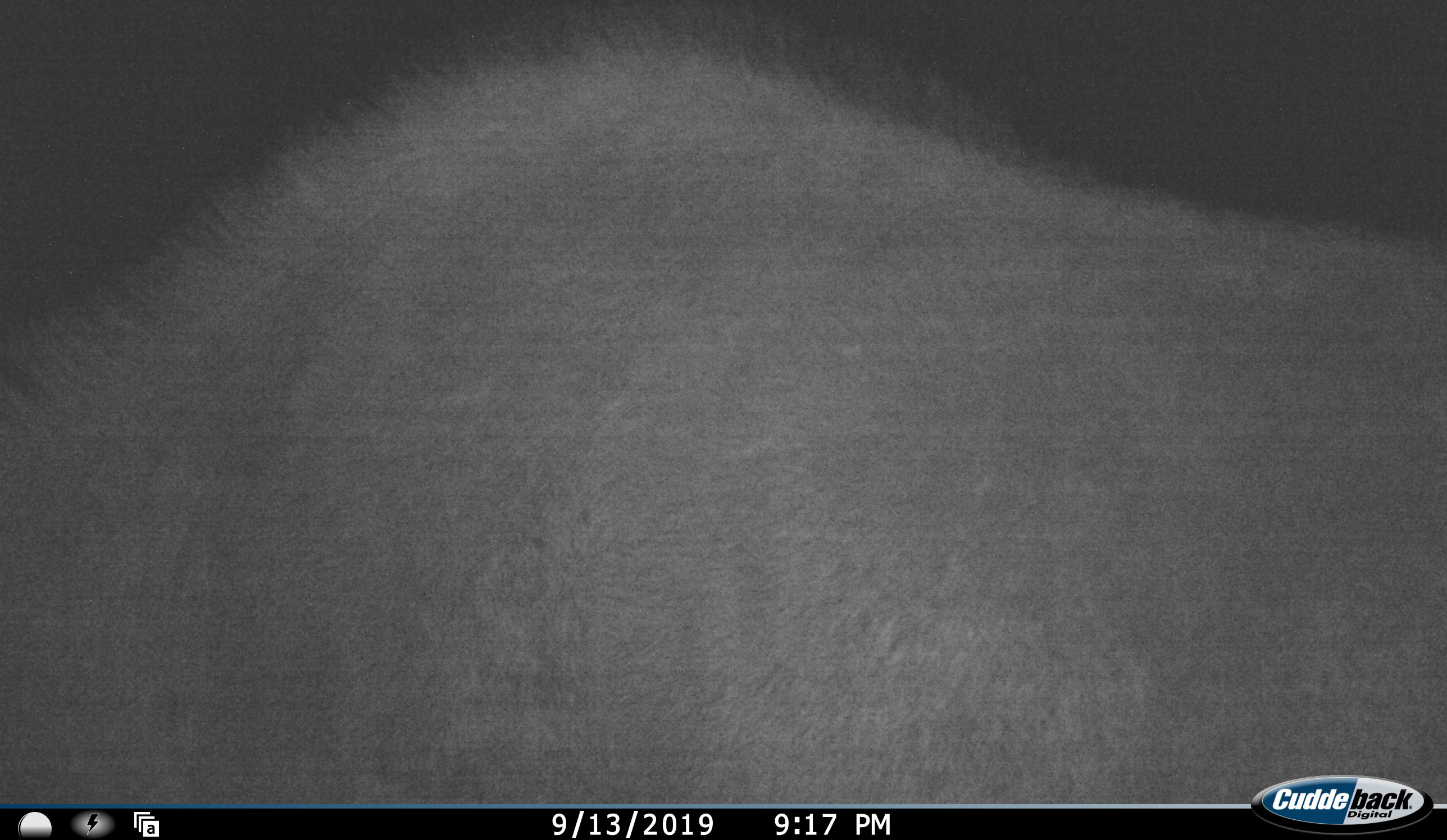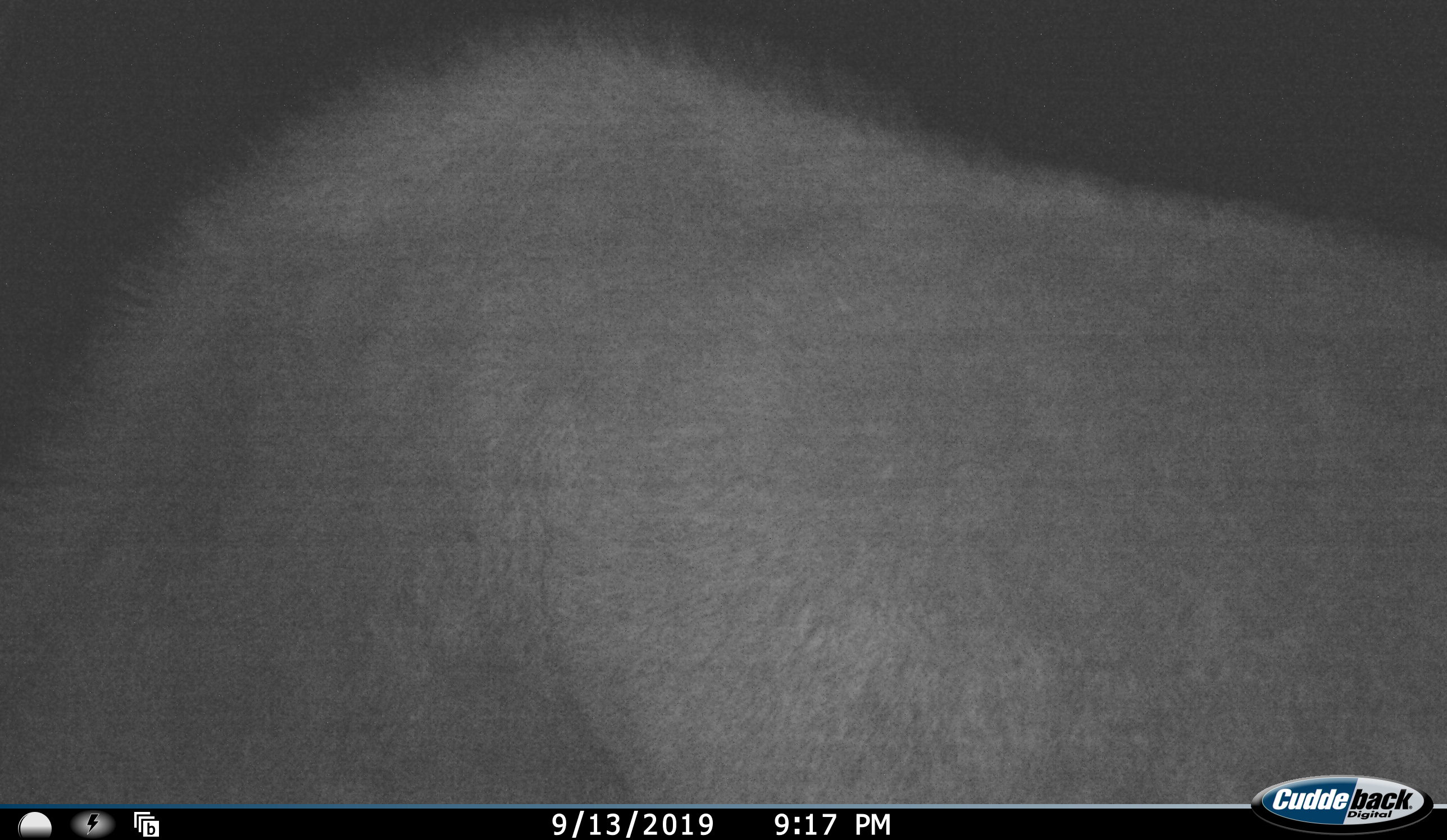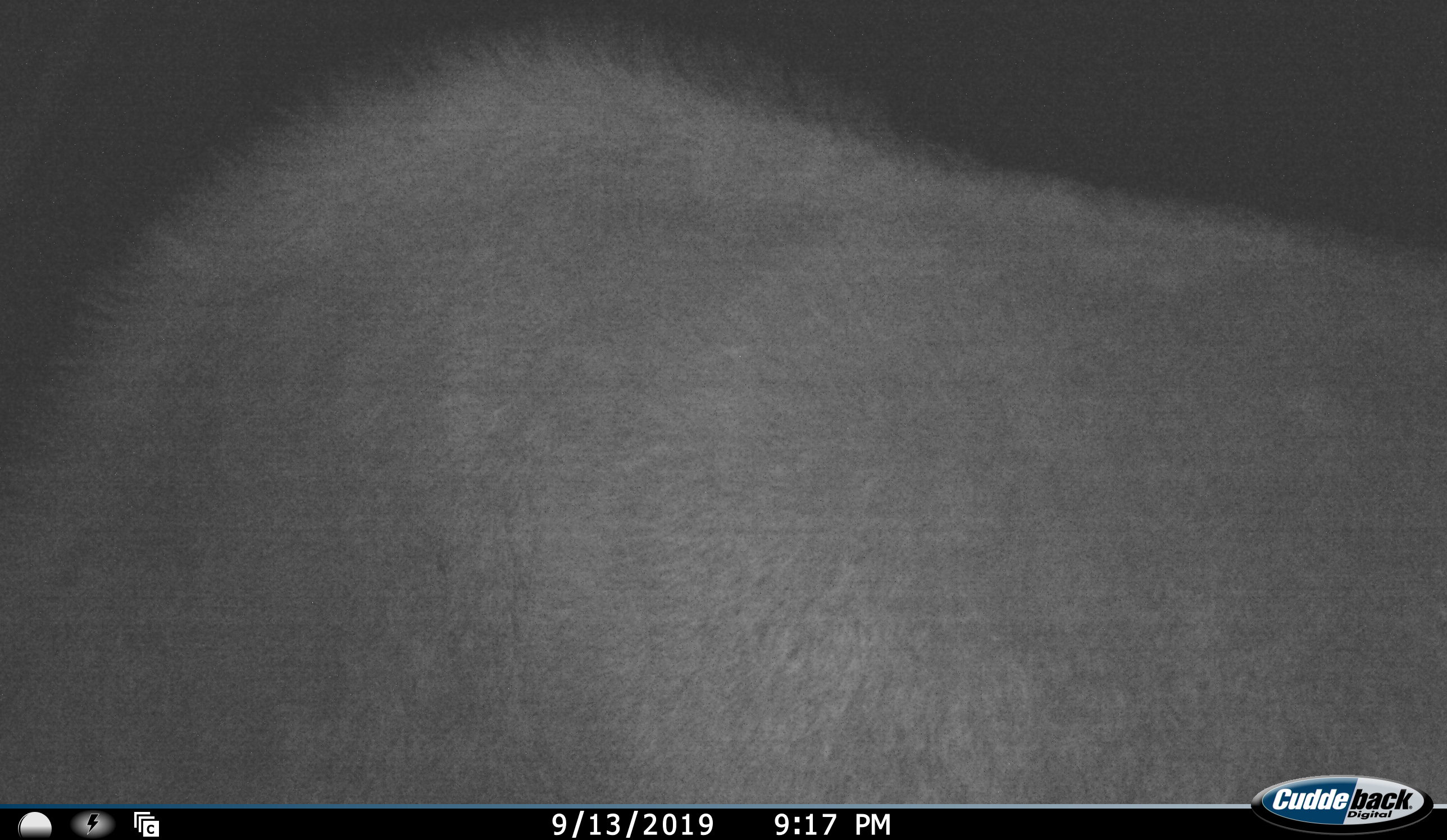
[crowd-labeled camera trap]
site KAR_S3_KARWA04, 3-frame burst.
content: unidentified animal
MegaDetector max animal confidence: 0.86